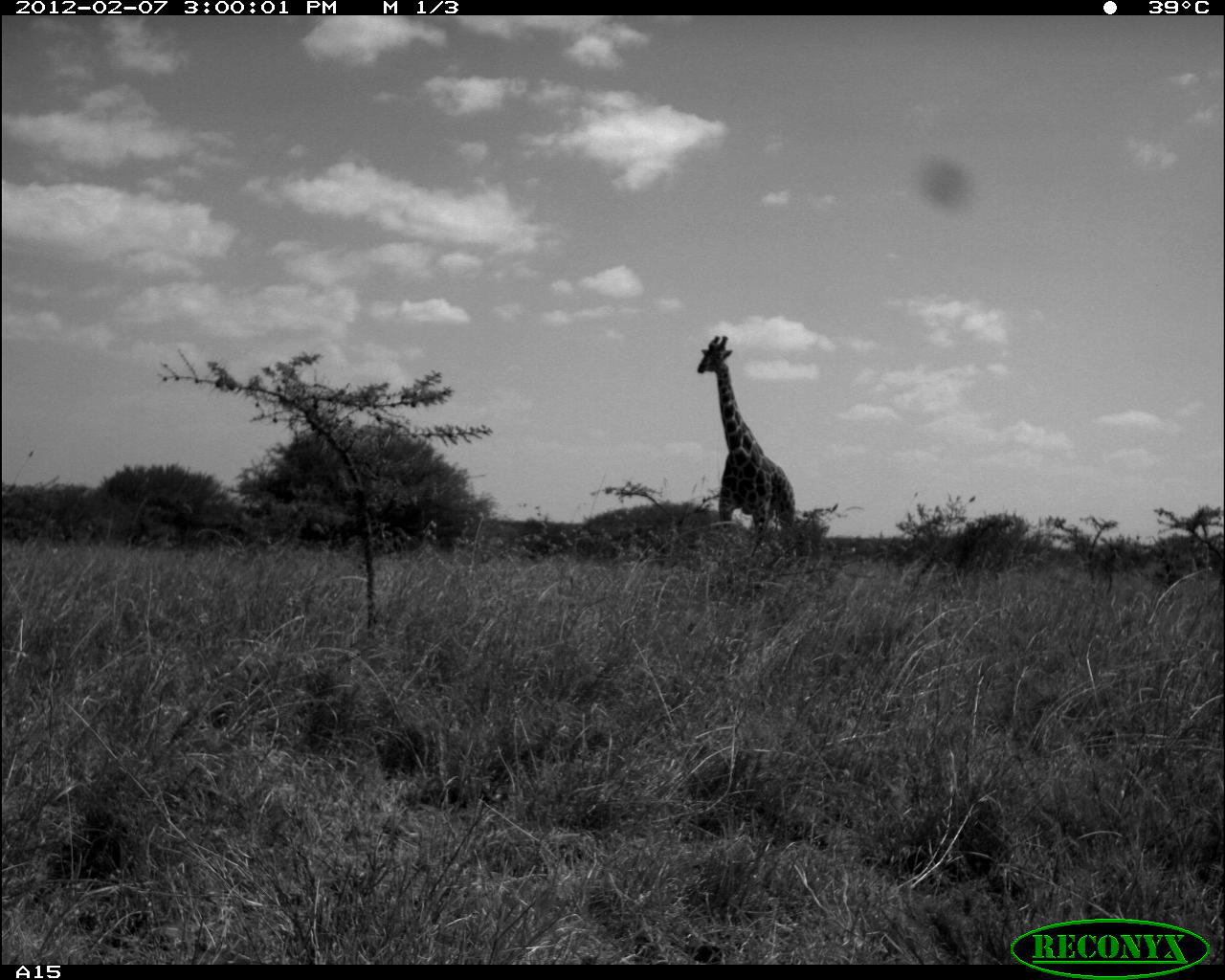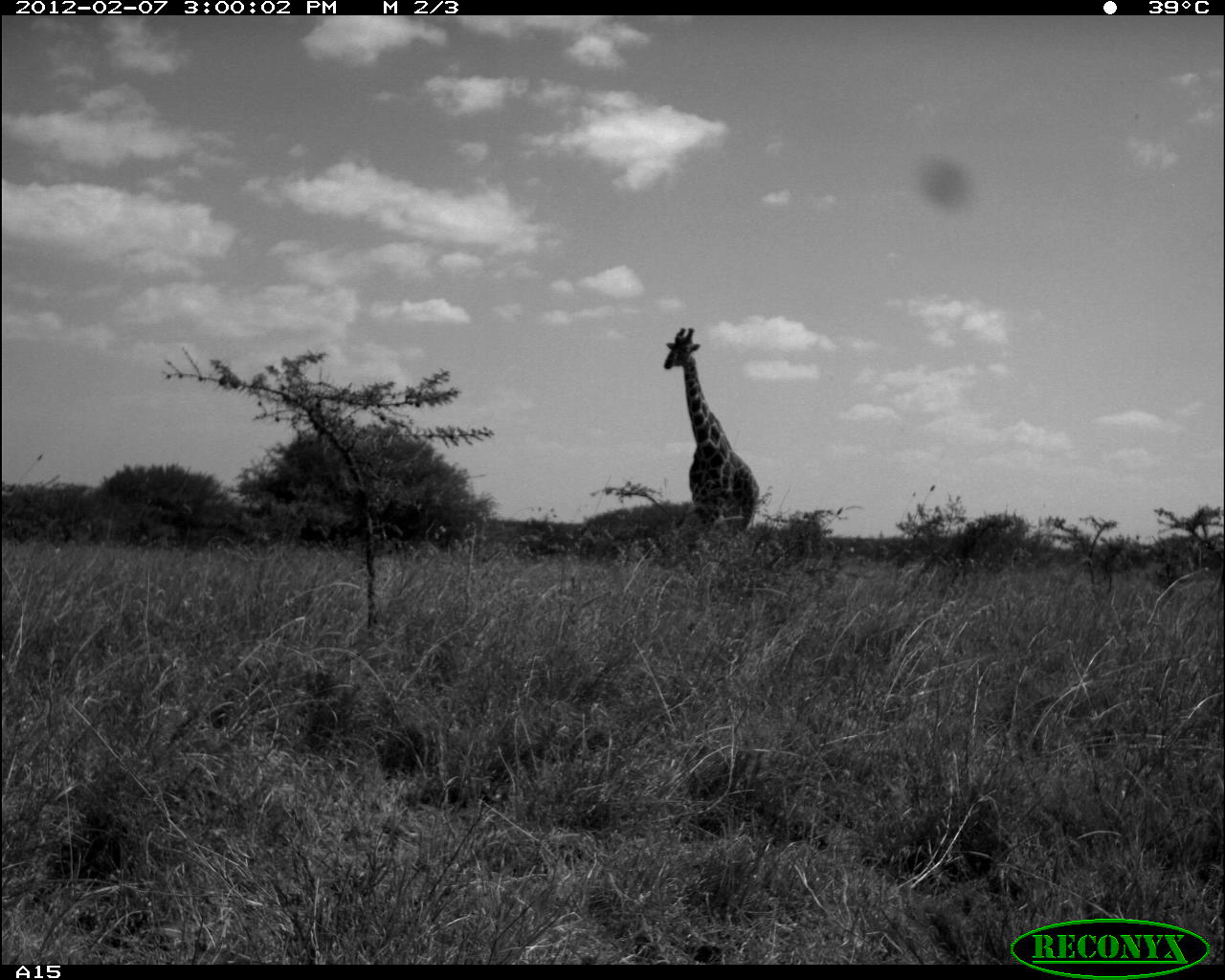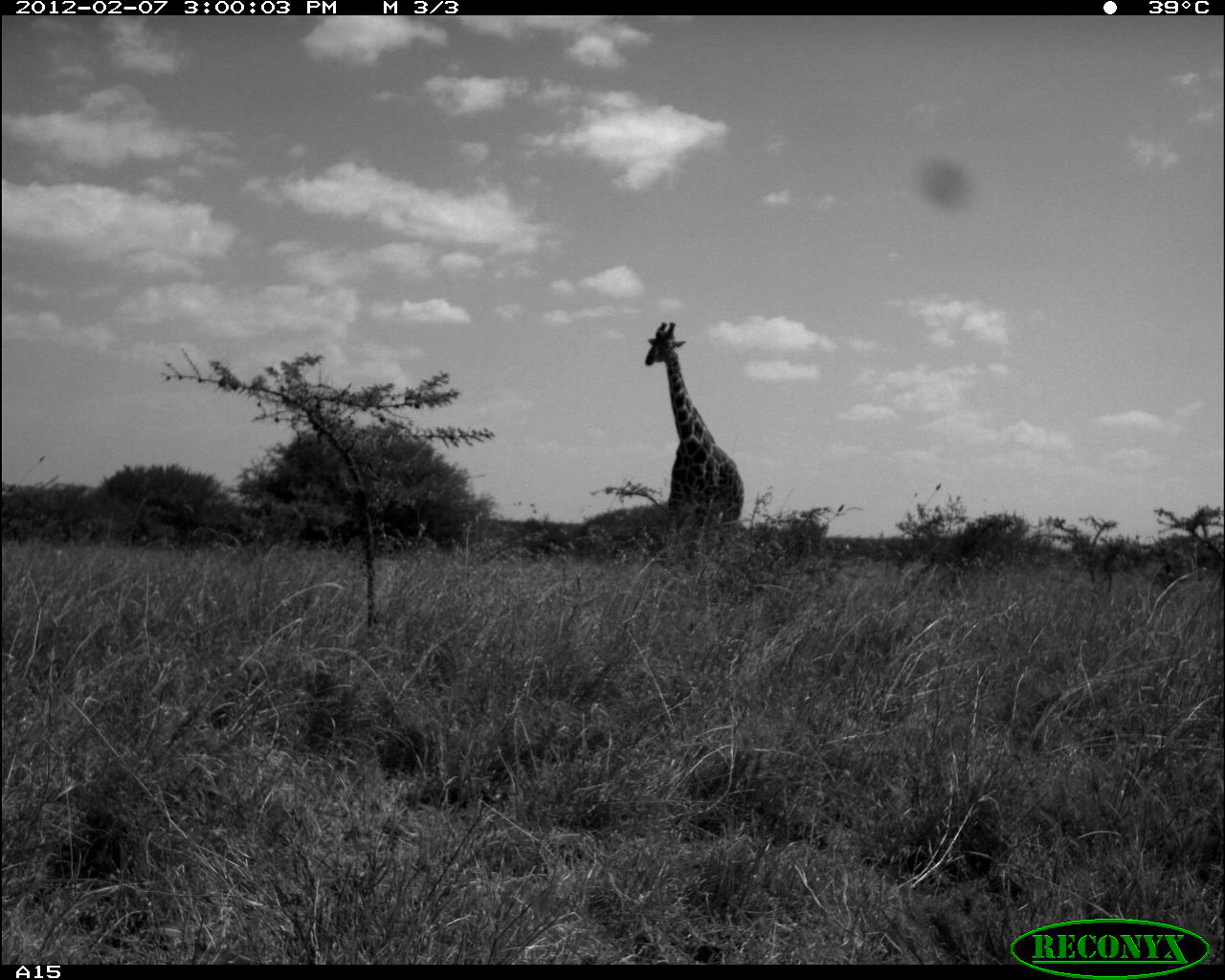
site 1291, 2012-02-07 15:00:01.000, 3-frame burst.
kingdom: Animalia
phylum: Chordata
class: Mammalia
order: Artiodactyla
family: Giraffidae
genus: Giraffa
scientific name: Giraffa camelopardalis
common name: giraffe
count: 1